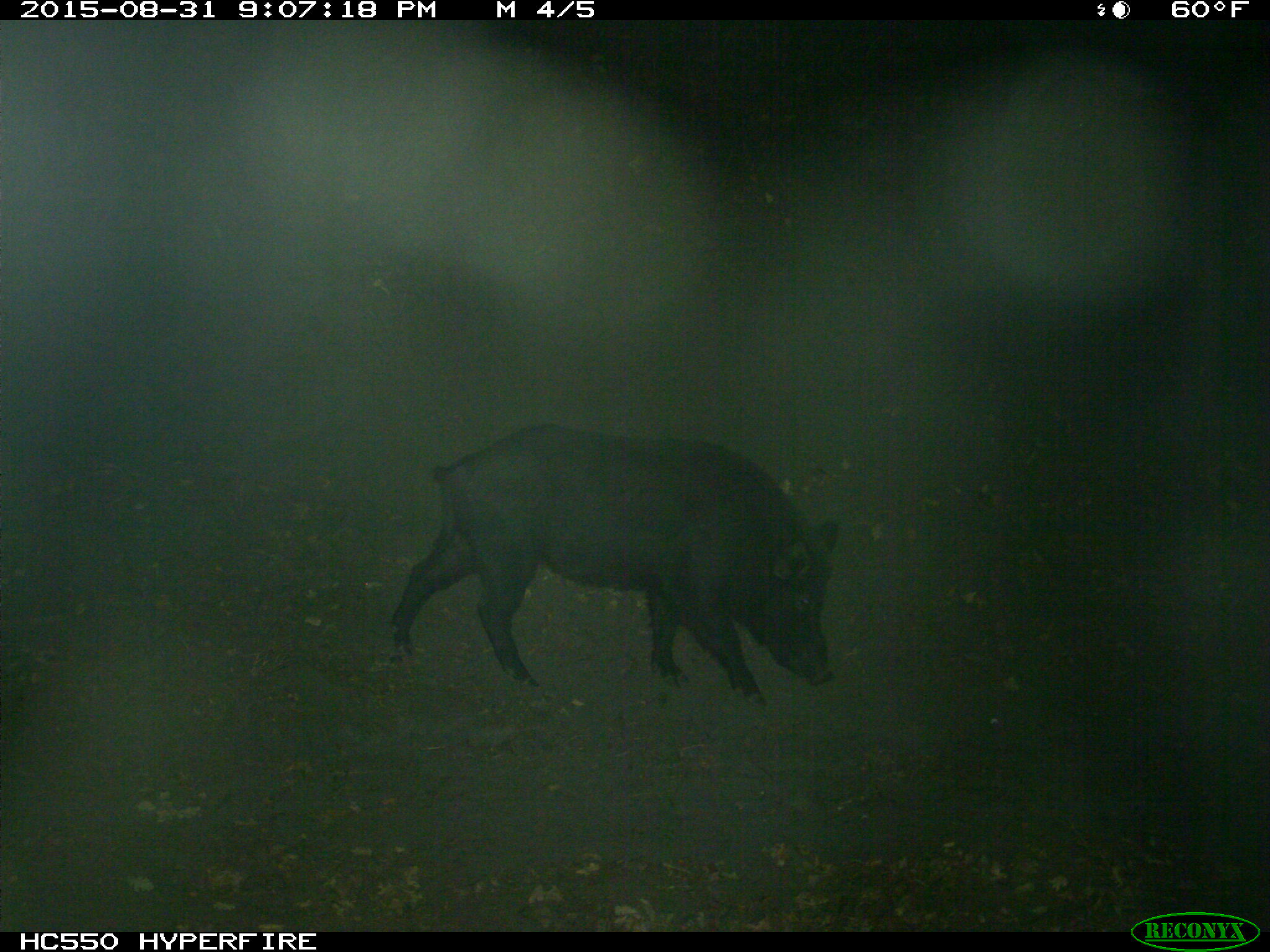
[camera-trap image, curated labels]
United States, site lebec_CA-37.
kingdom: Animalia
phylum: Chordata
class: Mammalia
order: Artiodactyla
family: Suidae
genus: Sus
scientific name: Sus scrofa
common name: wild boar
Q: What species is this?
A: Sus scrofa (wild boar).